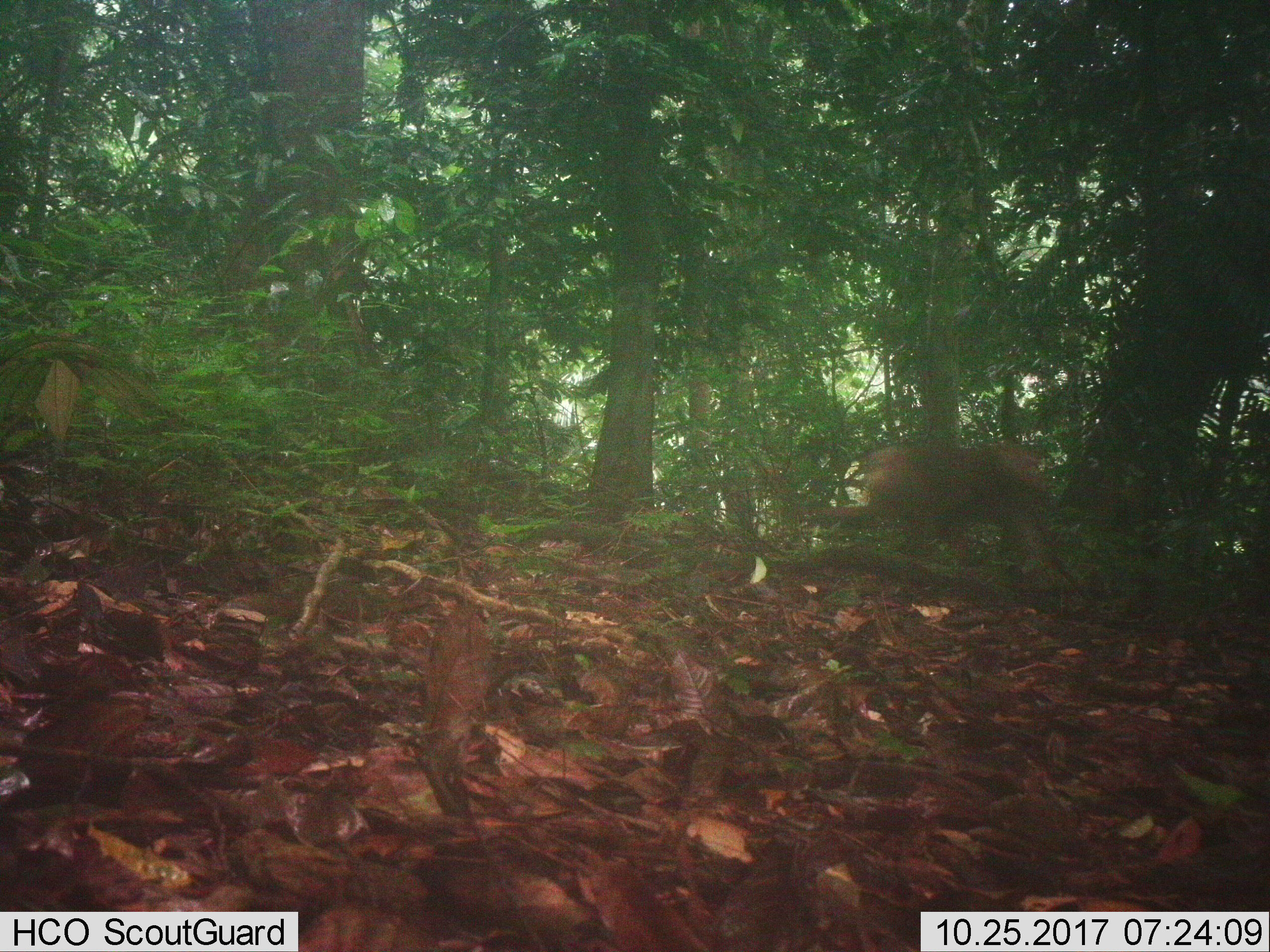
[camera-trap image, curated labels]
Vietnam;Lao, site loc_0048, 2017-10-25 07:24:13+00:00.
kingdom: Animalia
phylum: Chordata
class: Mammalia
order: Primates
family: Cercopithecidae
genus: Macaca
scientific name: Macaca nemestrina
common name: pig-tailed macaque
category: pig tailed macaque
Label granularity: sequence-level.